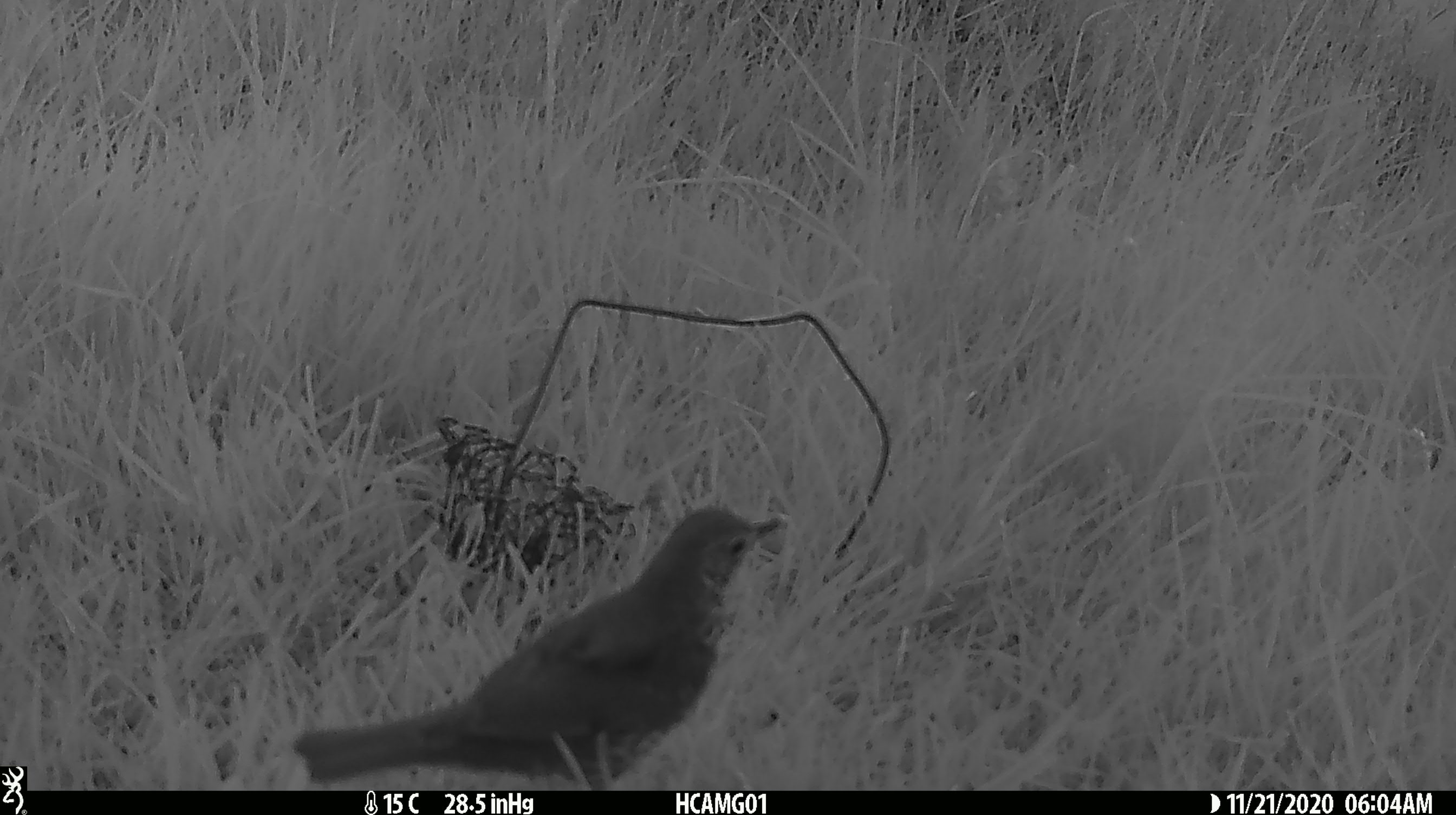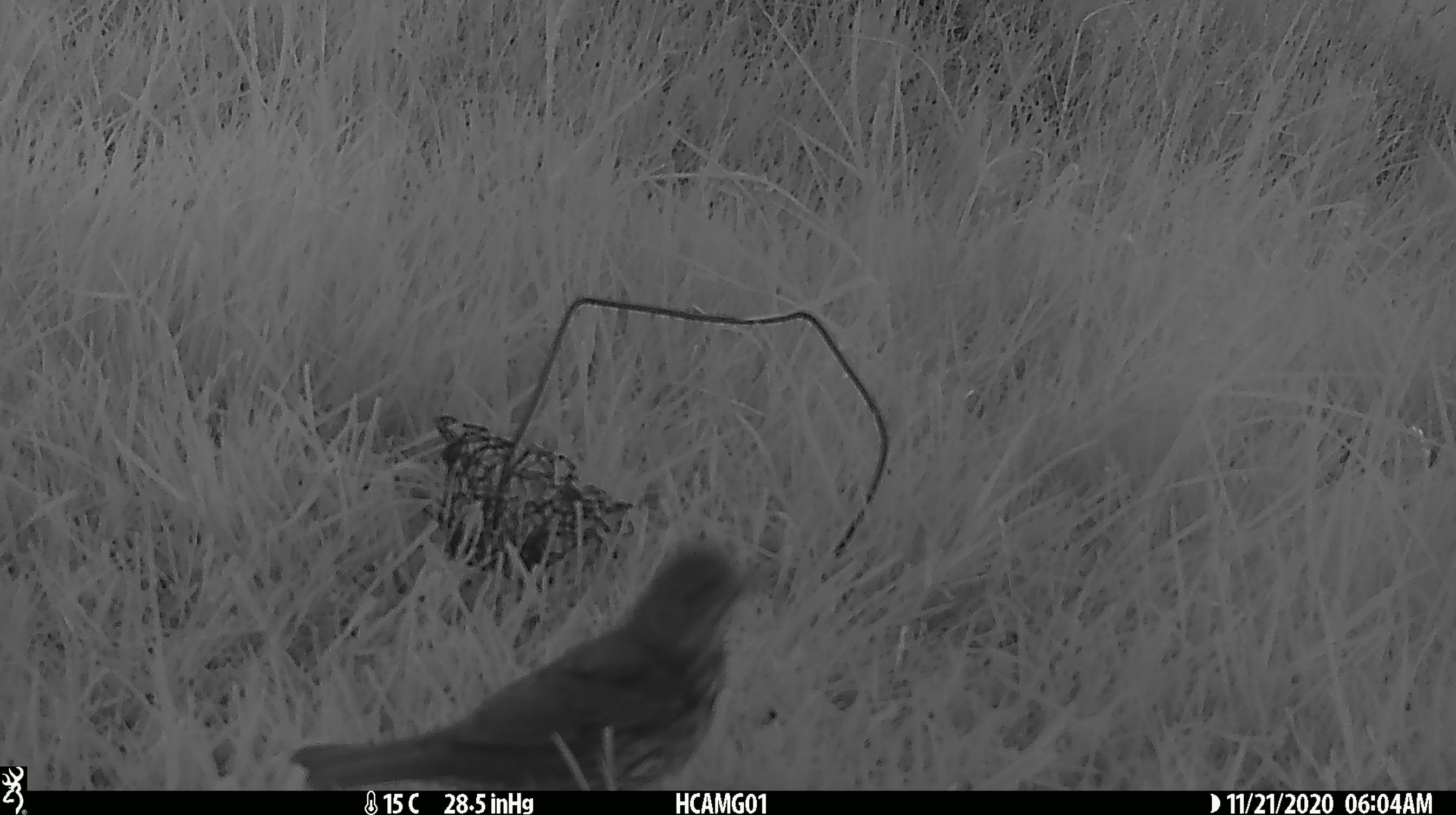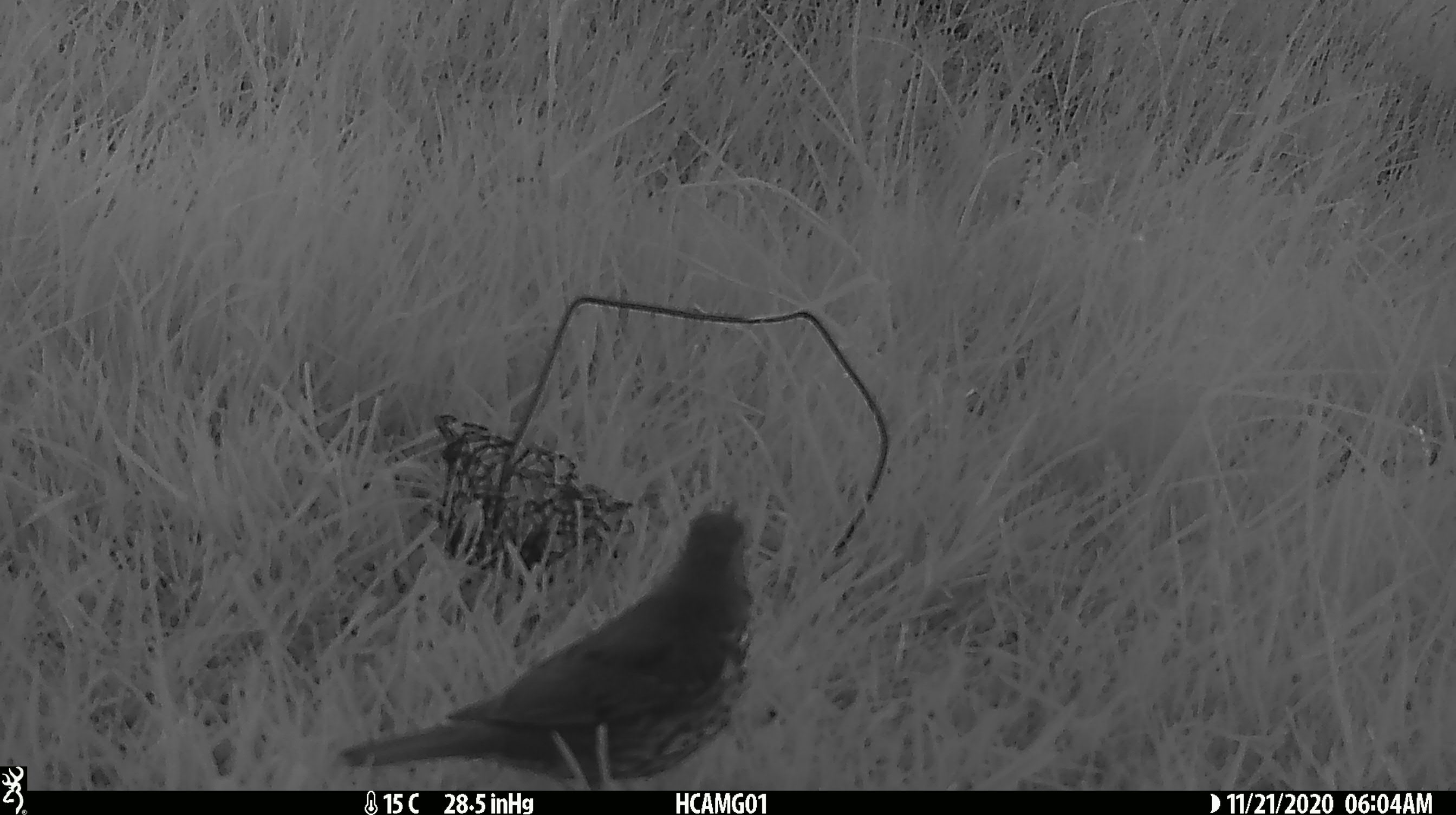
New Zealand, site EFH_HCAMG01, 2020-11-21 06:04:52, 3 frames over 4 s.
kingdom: Animalia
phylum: Chordata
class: Aves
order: Passeriformes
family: Turdidae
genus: Turdus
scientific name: Turdus philomelos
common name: song thrush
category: thrush